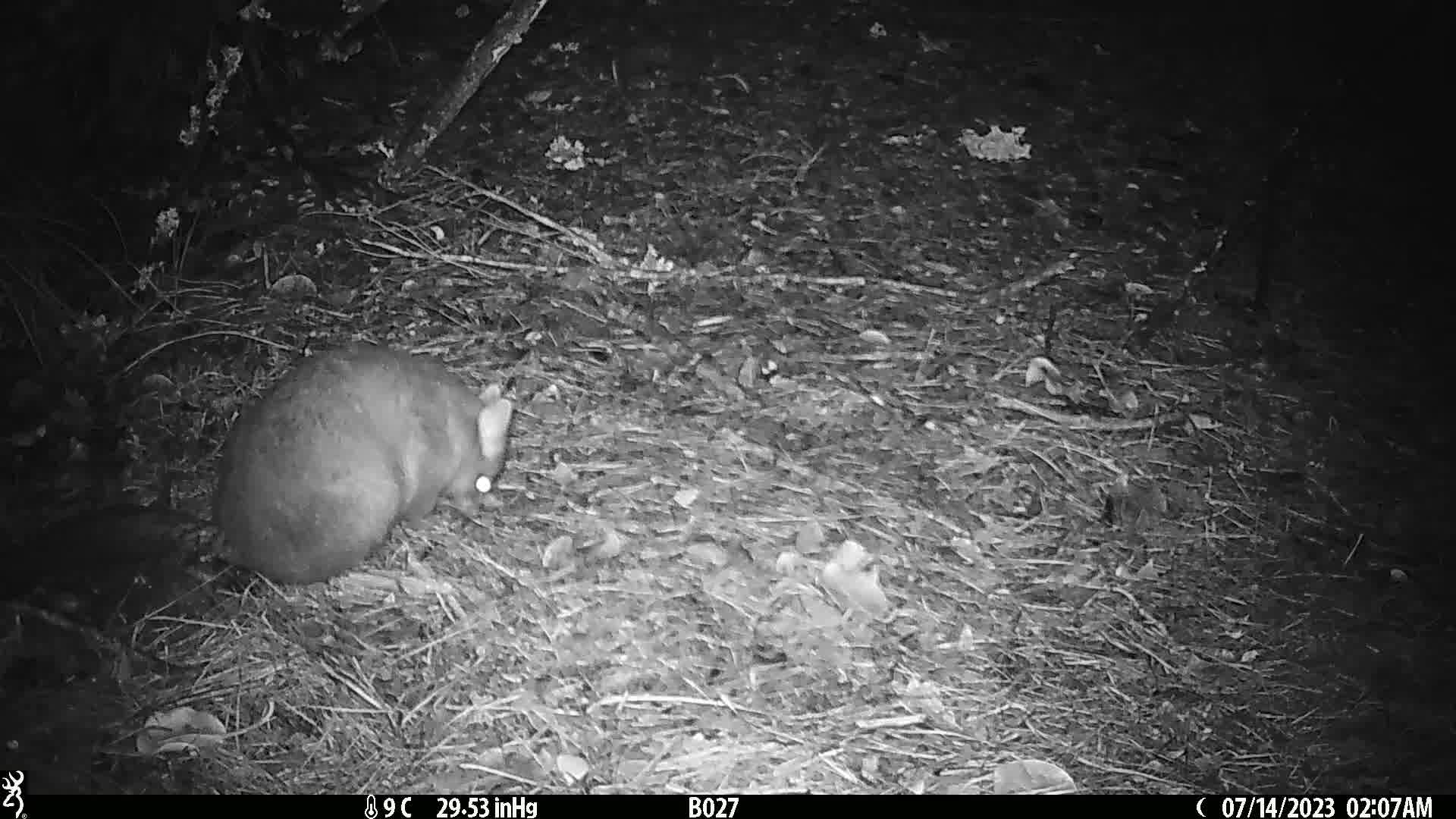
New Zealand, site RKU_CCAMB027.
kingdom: Animalia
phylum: Chordata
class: Mammalia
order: Diprotodontia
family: Phalangeridae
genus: Trichosurus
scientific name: Trichosurus vulpecula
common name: common brushtail possum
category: possum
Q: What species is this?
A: Possum (common brushtail possum) (Trichosurus vulpecula).